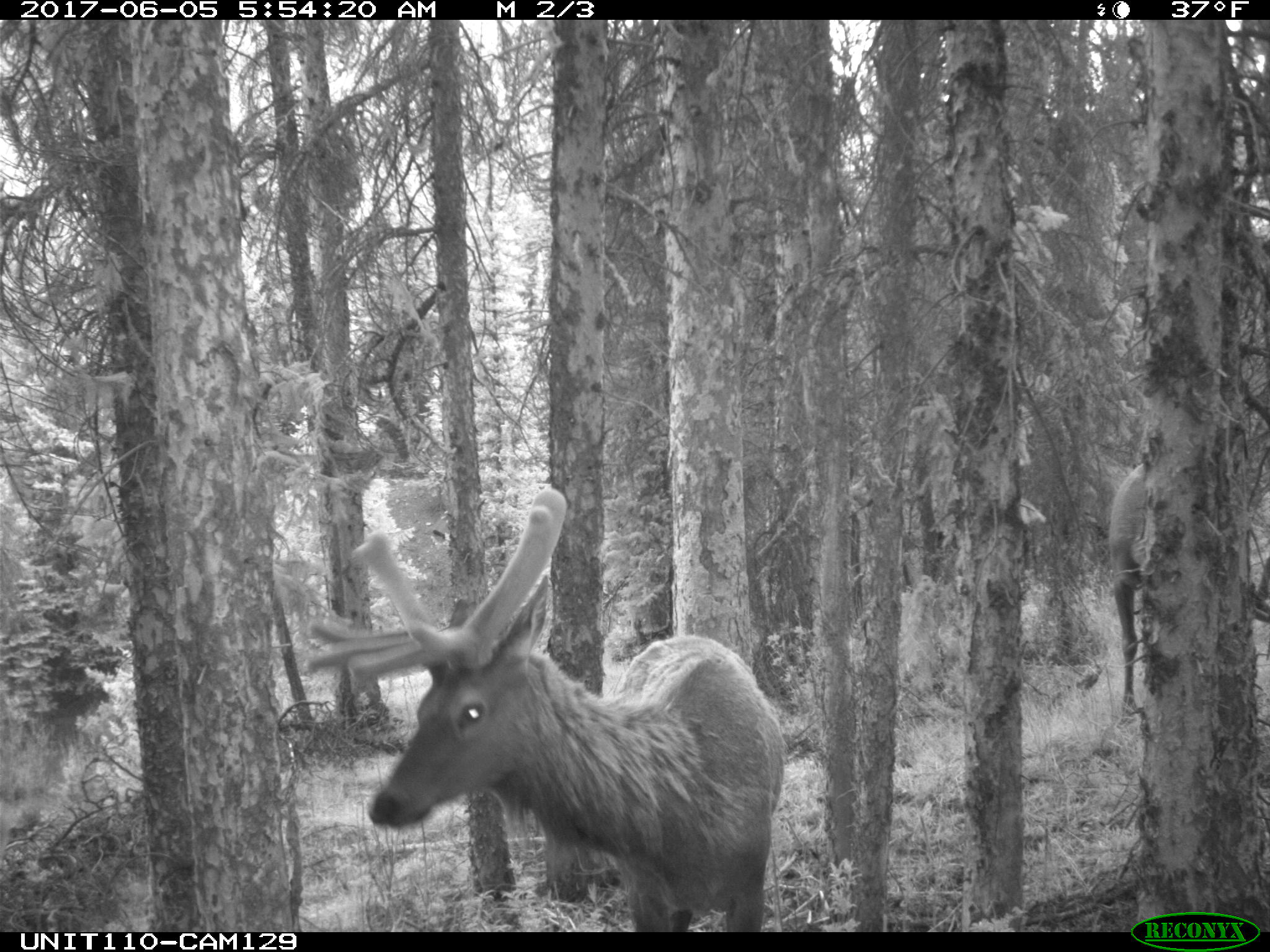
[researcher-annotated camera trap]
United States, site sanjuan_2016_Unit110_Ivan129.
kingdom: Animalia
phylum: Chordata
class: Mammalia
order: Artiodactyla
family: Cervidae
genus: Cervus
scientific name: Cervus elaphus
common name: red deer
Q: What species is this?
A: Cervus elaphus (red deer).